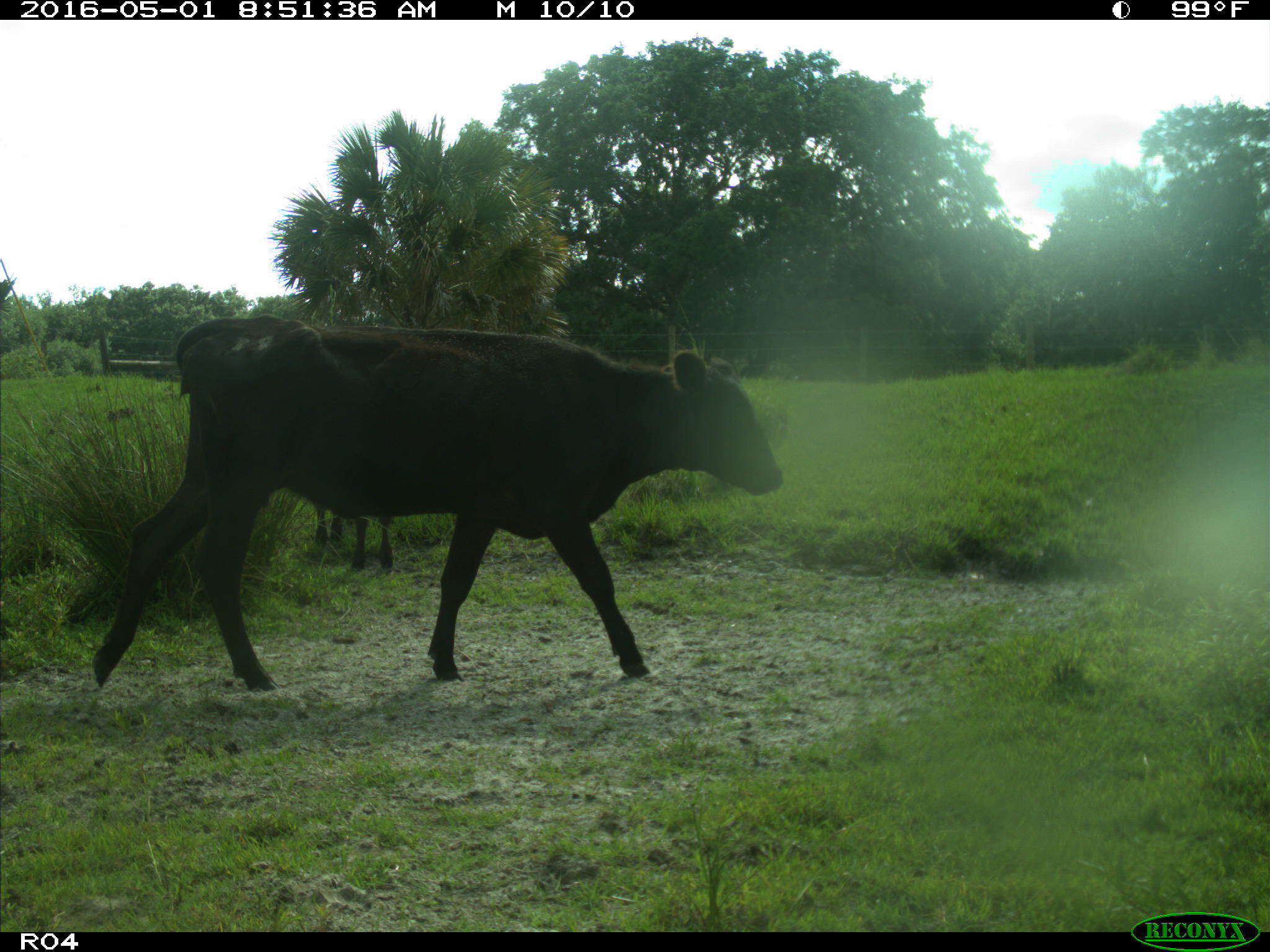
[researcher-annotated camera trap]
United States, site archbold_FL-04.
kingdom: Animalia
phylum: Chordata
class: Mammalia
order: Artiodactyla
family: Bovidae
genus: Bos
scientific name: Bos taurus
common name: domestic cow